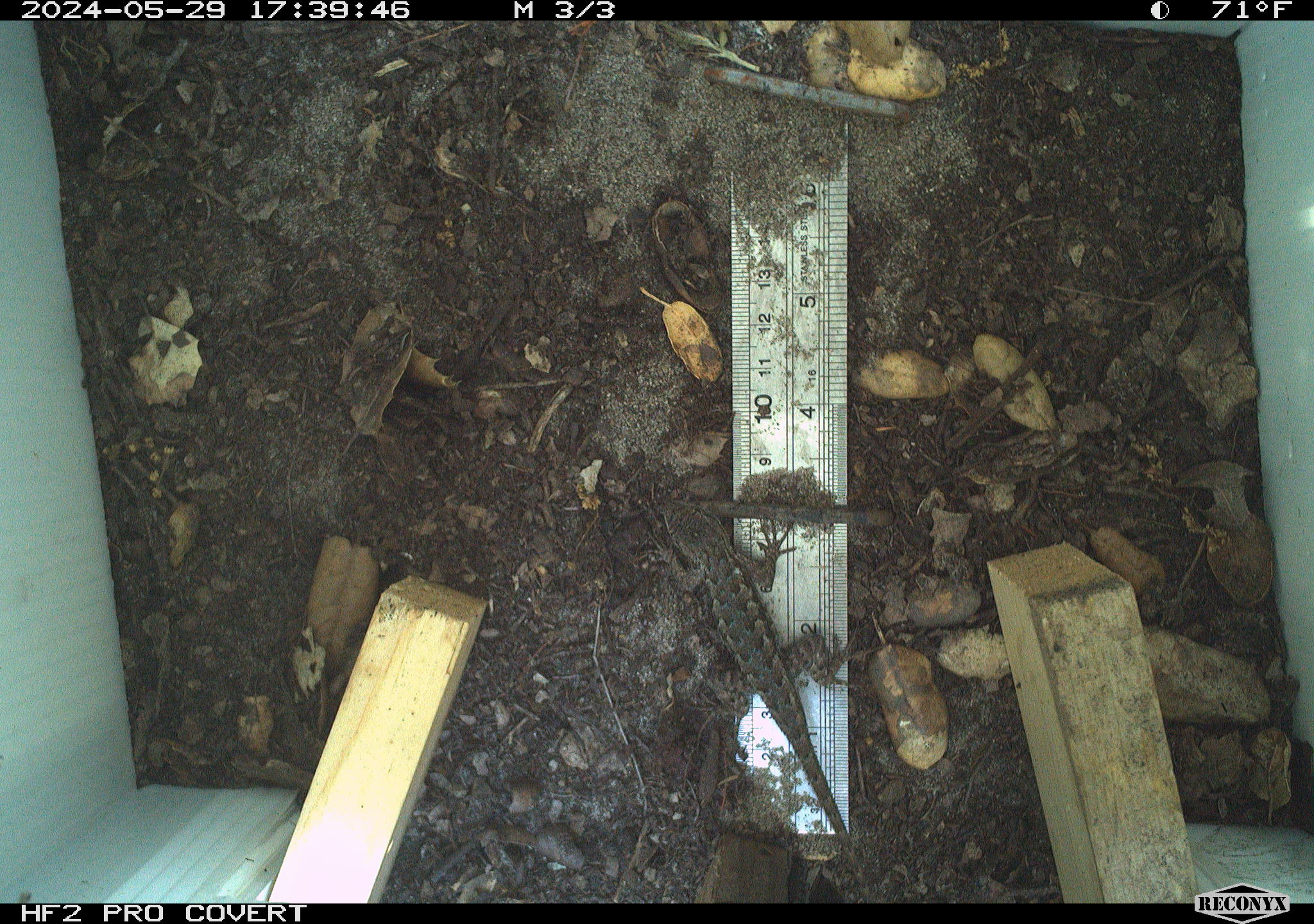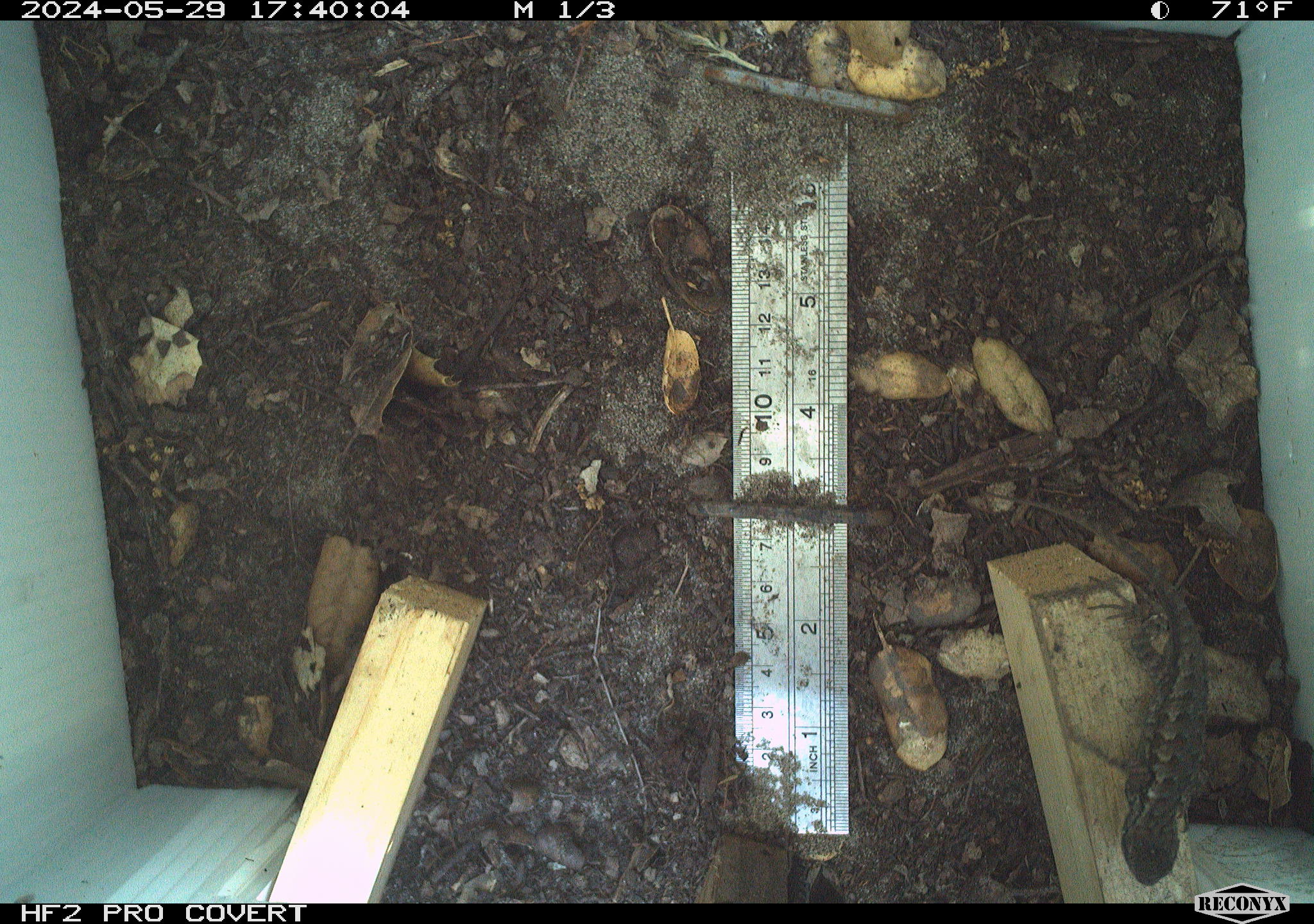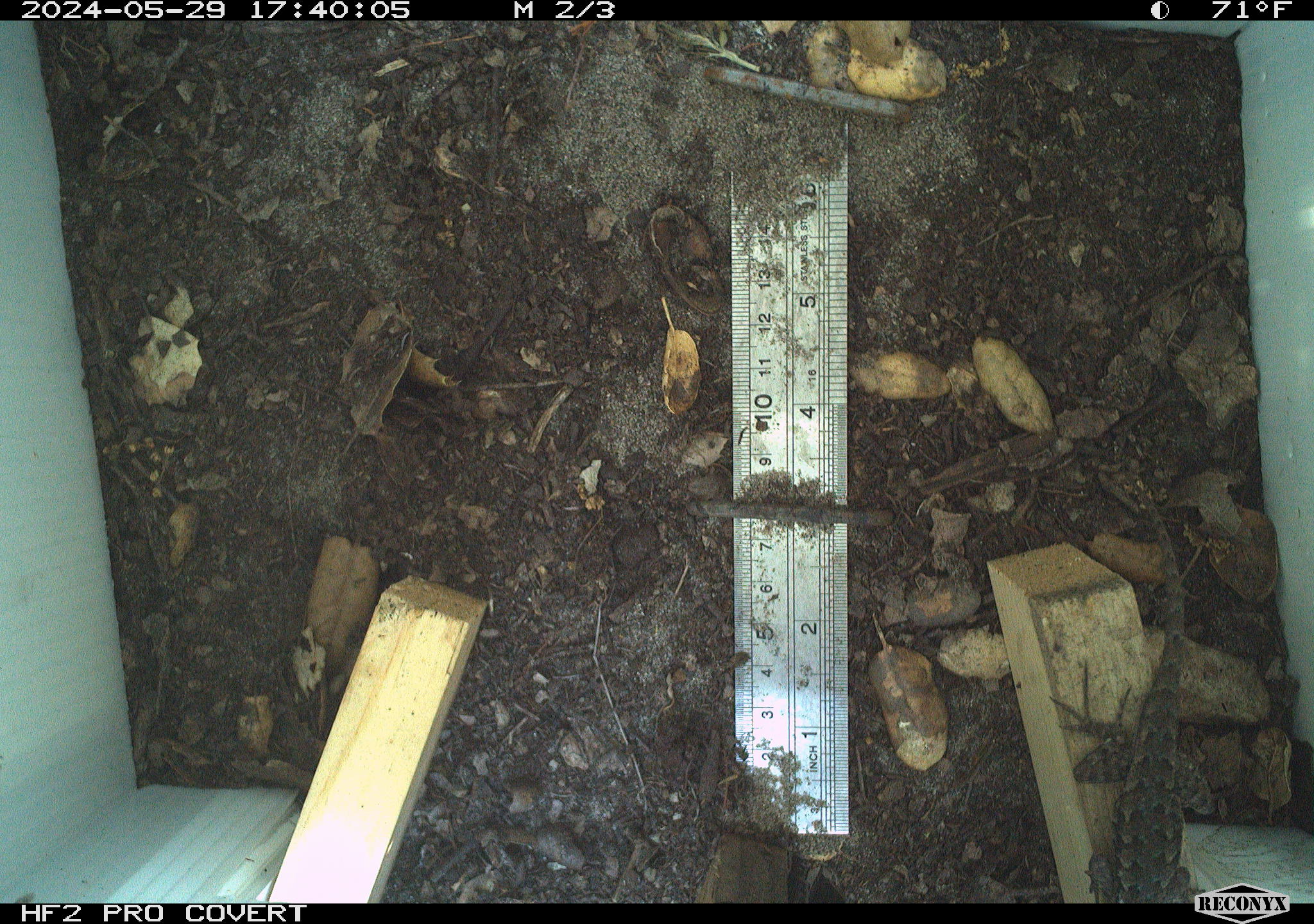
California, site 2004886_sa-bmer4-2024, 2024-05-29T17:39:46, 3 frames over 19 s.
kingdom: Animalia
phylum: Chordata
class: Reptilia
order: Squamata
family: Phrynosomatidae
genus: Sceloporus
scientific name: Sceloporus occidentalis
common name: western fence lizard